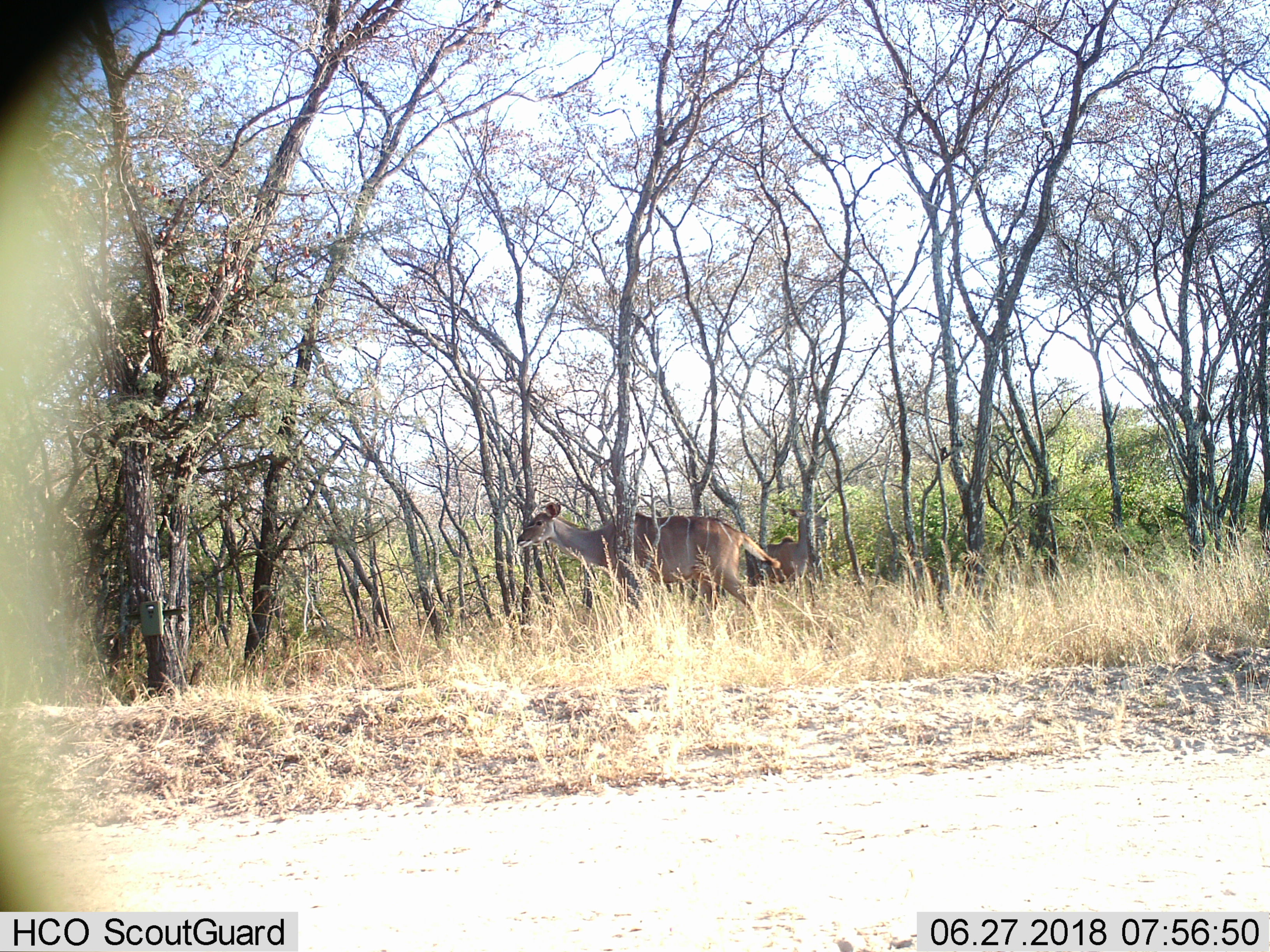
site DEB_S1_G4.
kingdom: Animalia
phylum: Chordata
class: Mammalia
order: Artiodactyla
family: Bovidae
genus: Tragelaphus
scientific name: Tragelaphus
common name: kudu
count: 2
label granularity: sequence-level